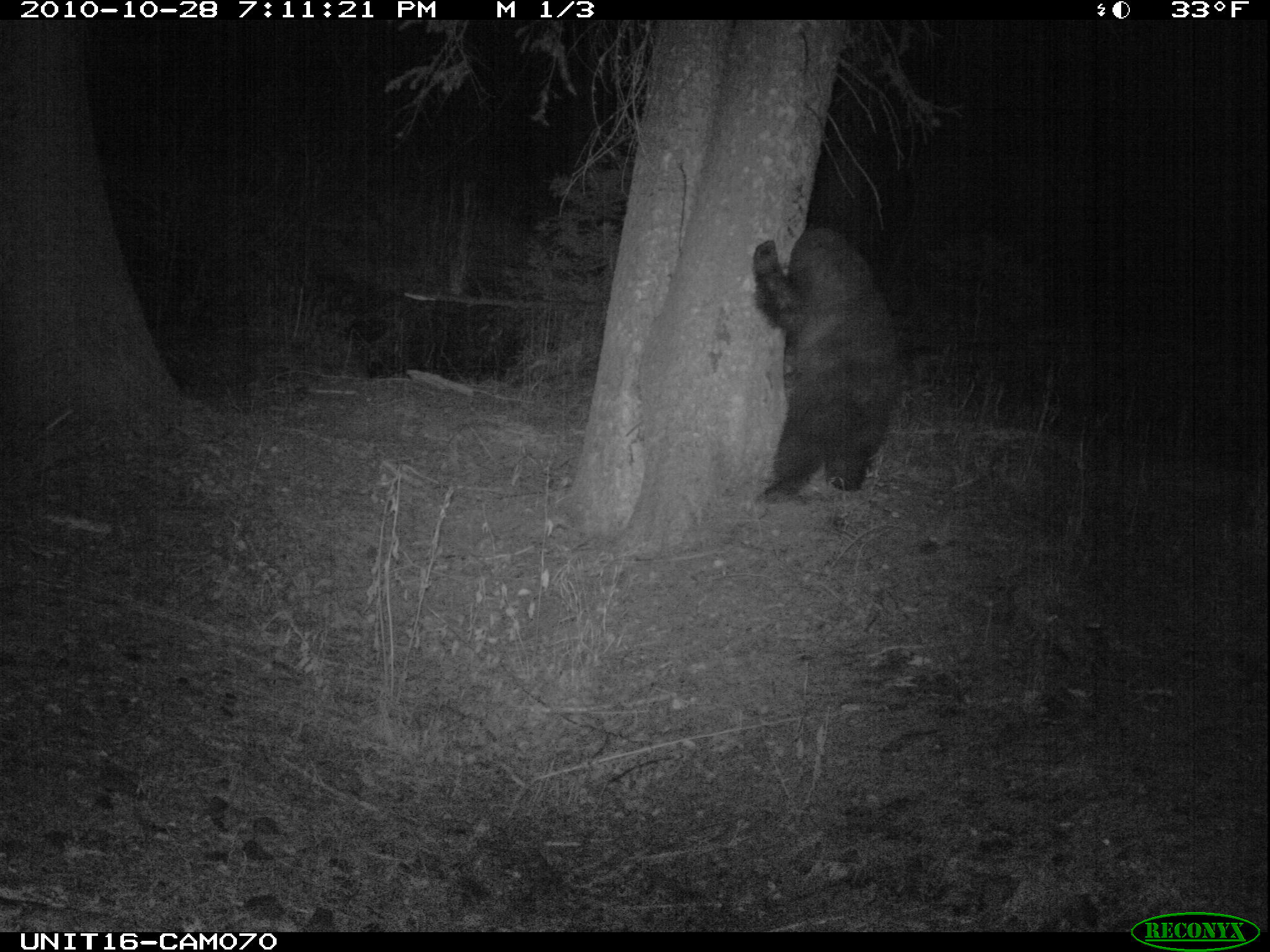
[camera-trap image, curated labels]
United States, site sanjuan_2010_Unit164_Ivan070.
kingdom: Animalia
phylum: Chordata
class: Mammalia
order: Carnivora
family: Ursidae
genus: Ursus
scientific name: Ursus americanus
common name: american black bear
Ursus americanus (american black bear).